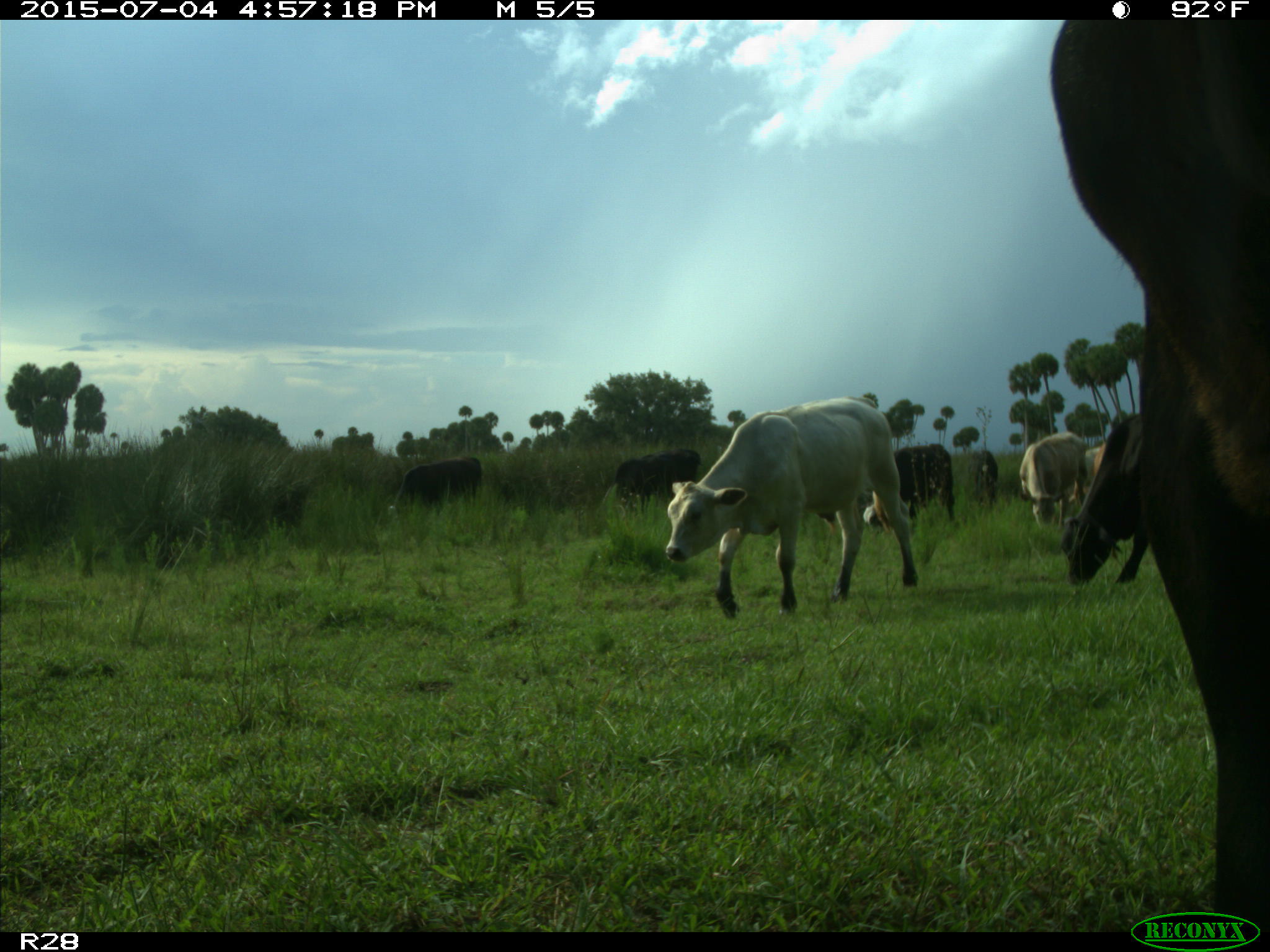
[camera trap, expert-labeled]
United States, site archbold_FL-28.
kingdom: Animalia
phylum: Chordata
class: Mammalia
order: Artiodactyla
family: Bovidae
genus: Bos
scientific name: Bos taurus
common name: domestic cow